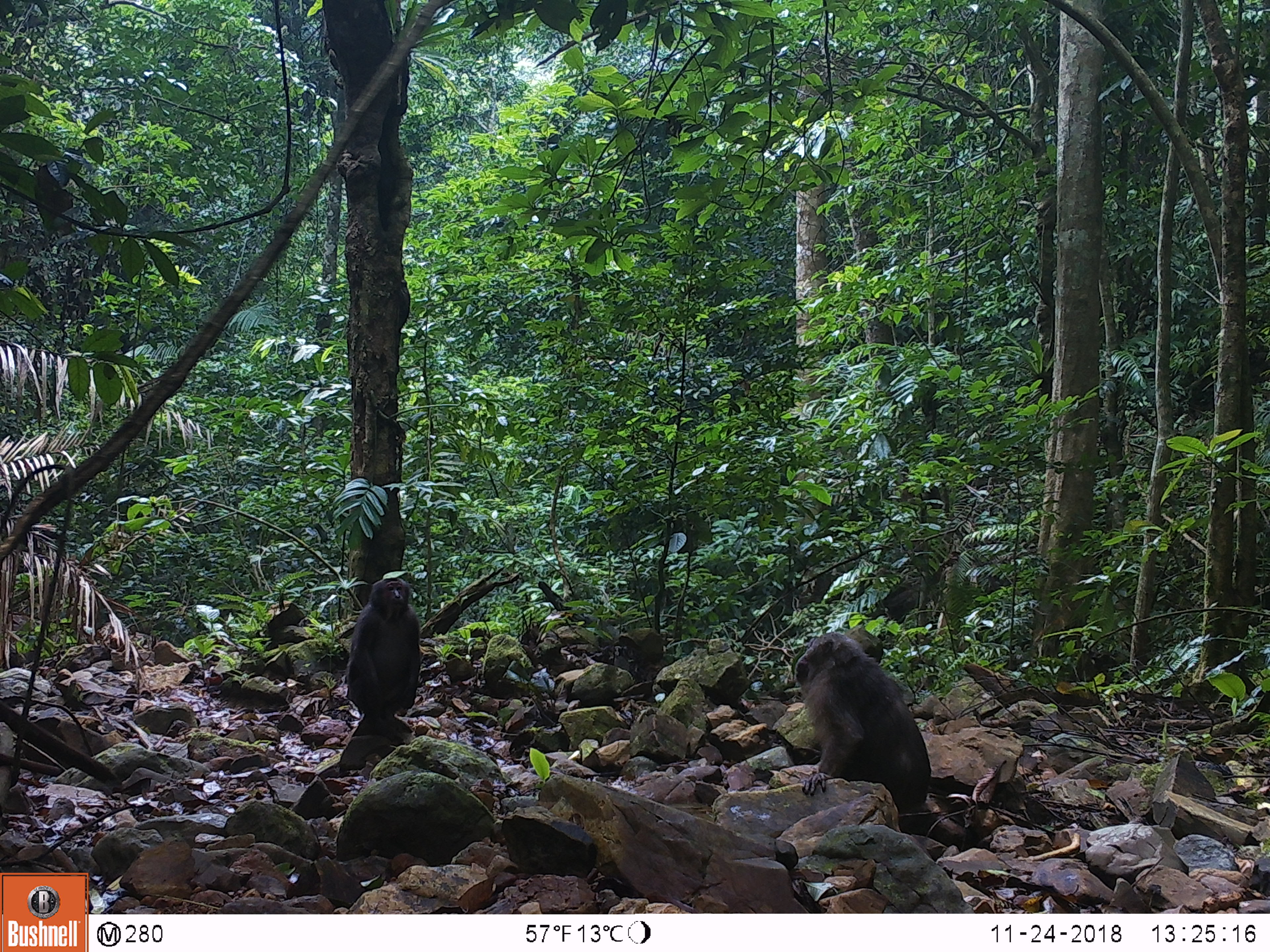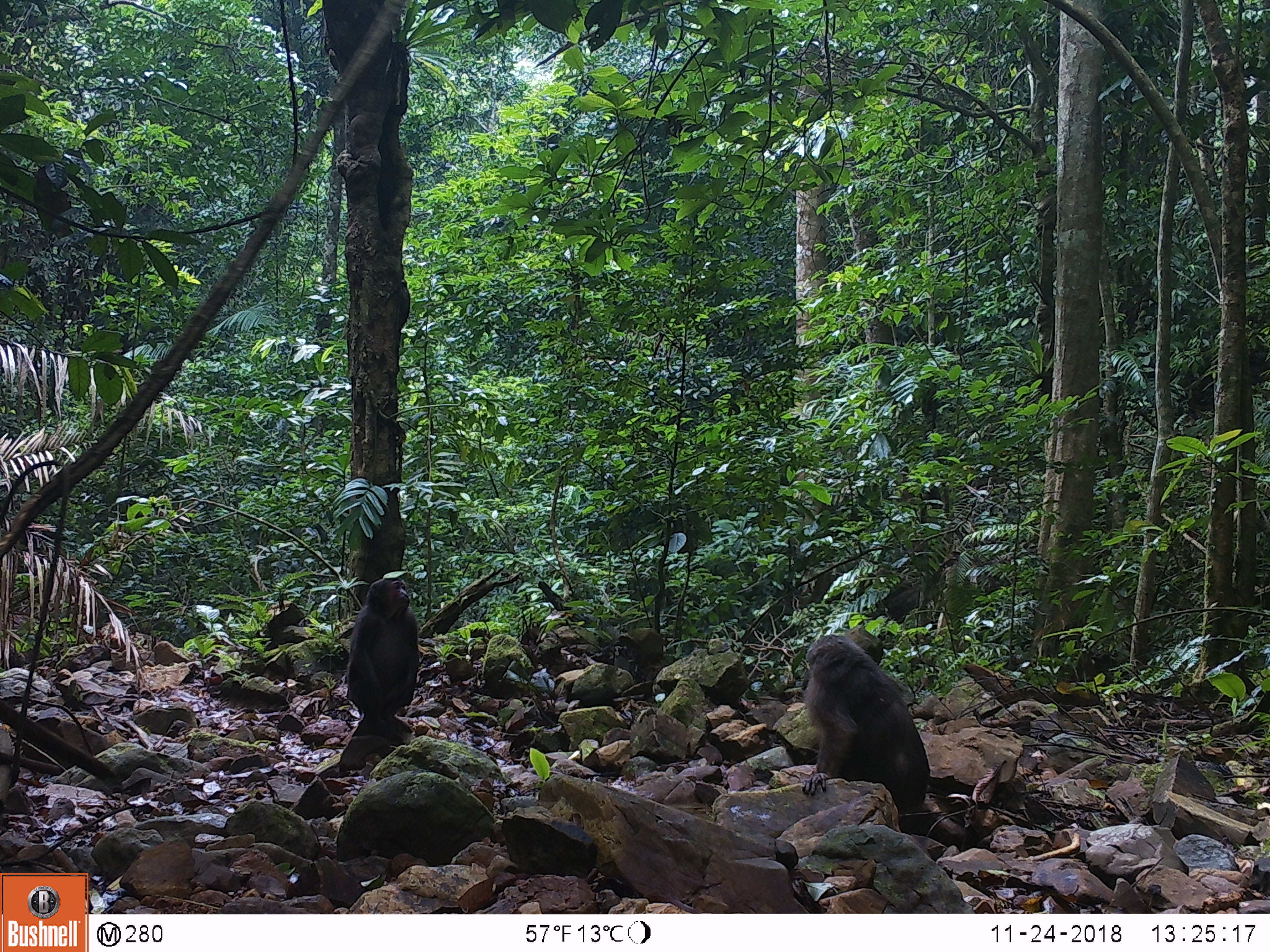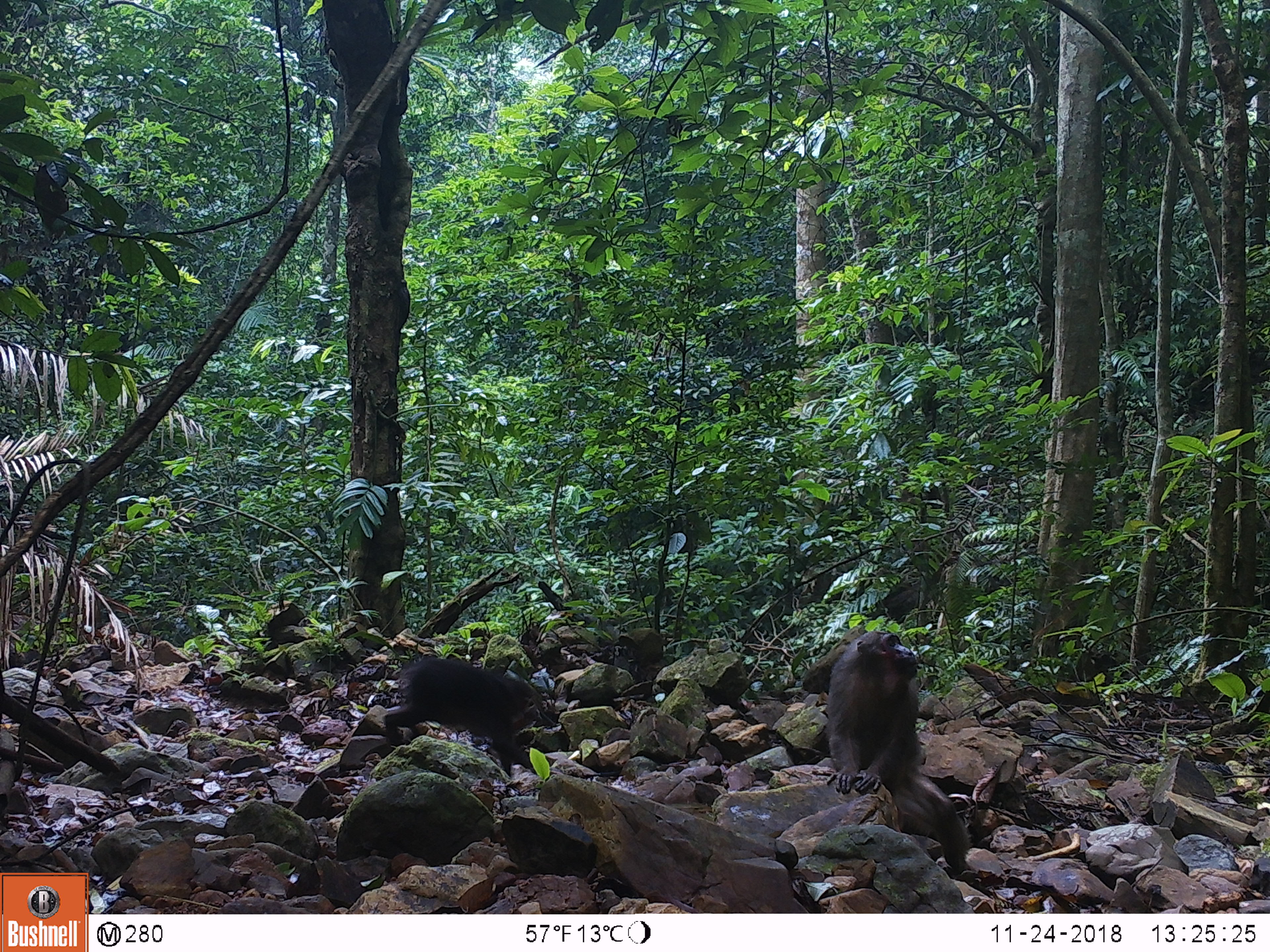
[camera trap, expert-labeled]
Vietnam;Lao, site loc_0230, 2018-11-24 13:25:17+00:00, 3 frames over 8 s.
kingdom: Animalia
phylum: Chordata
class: Mammalia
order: Primates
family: Cercopithecidae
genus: Macaca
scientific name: Macaca arctoides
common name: stump-tailed macaque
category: stump tailed macaque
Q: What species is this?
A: Stump tailed macaque (stump-tailed macaque) (Macaca arctoides).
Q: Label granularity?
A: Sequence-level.